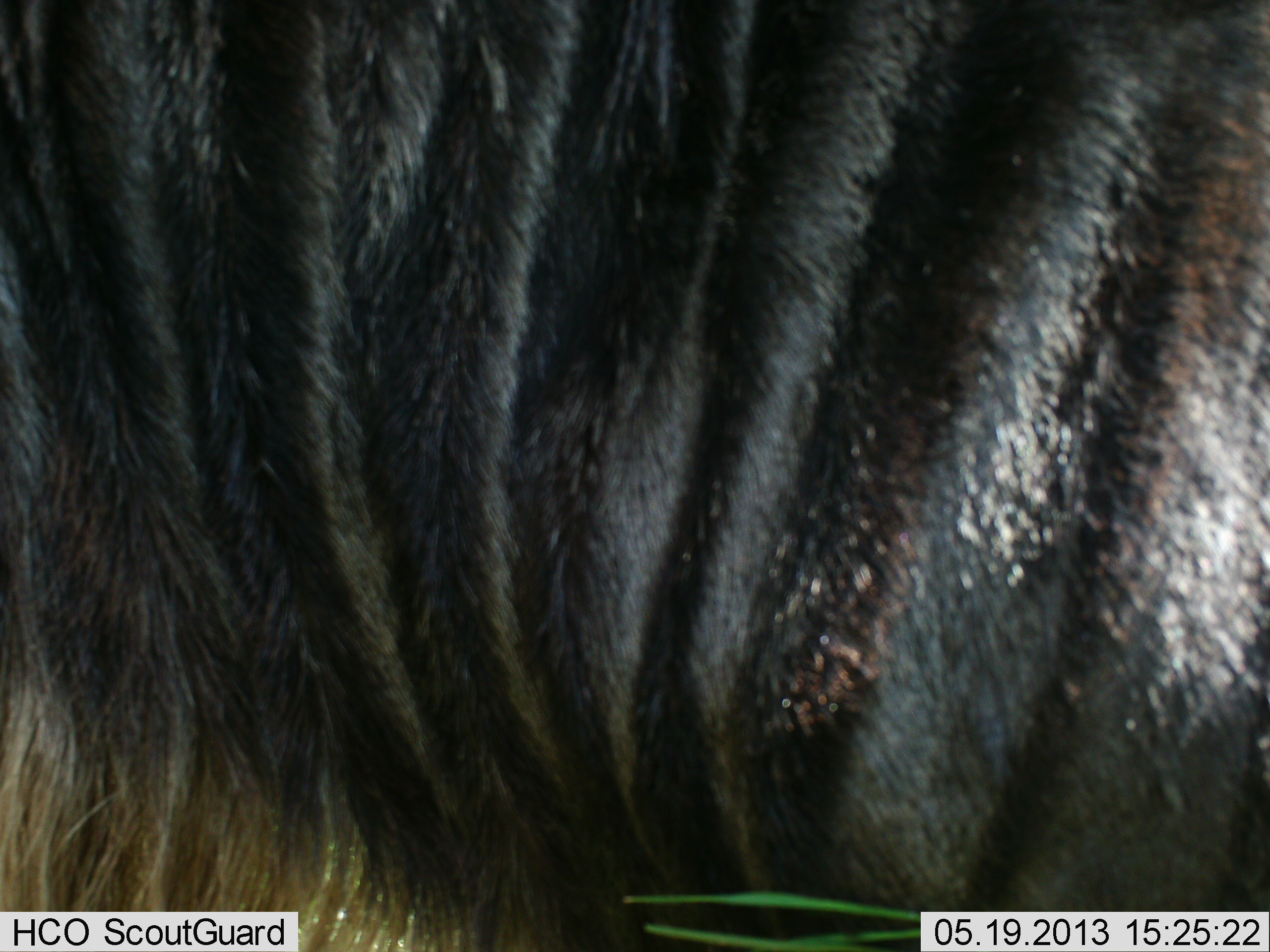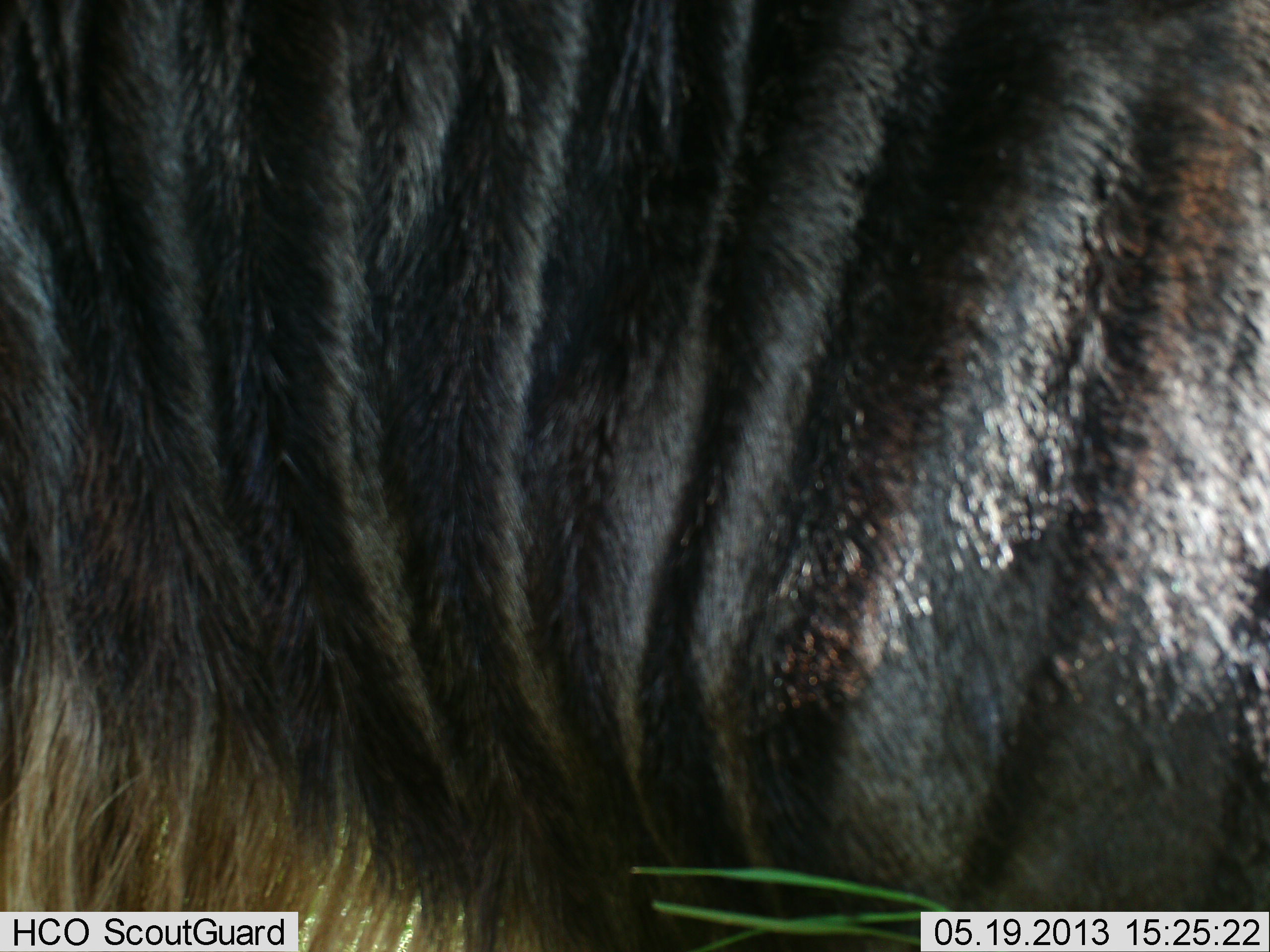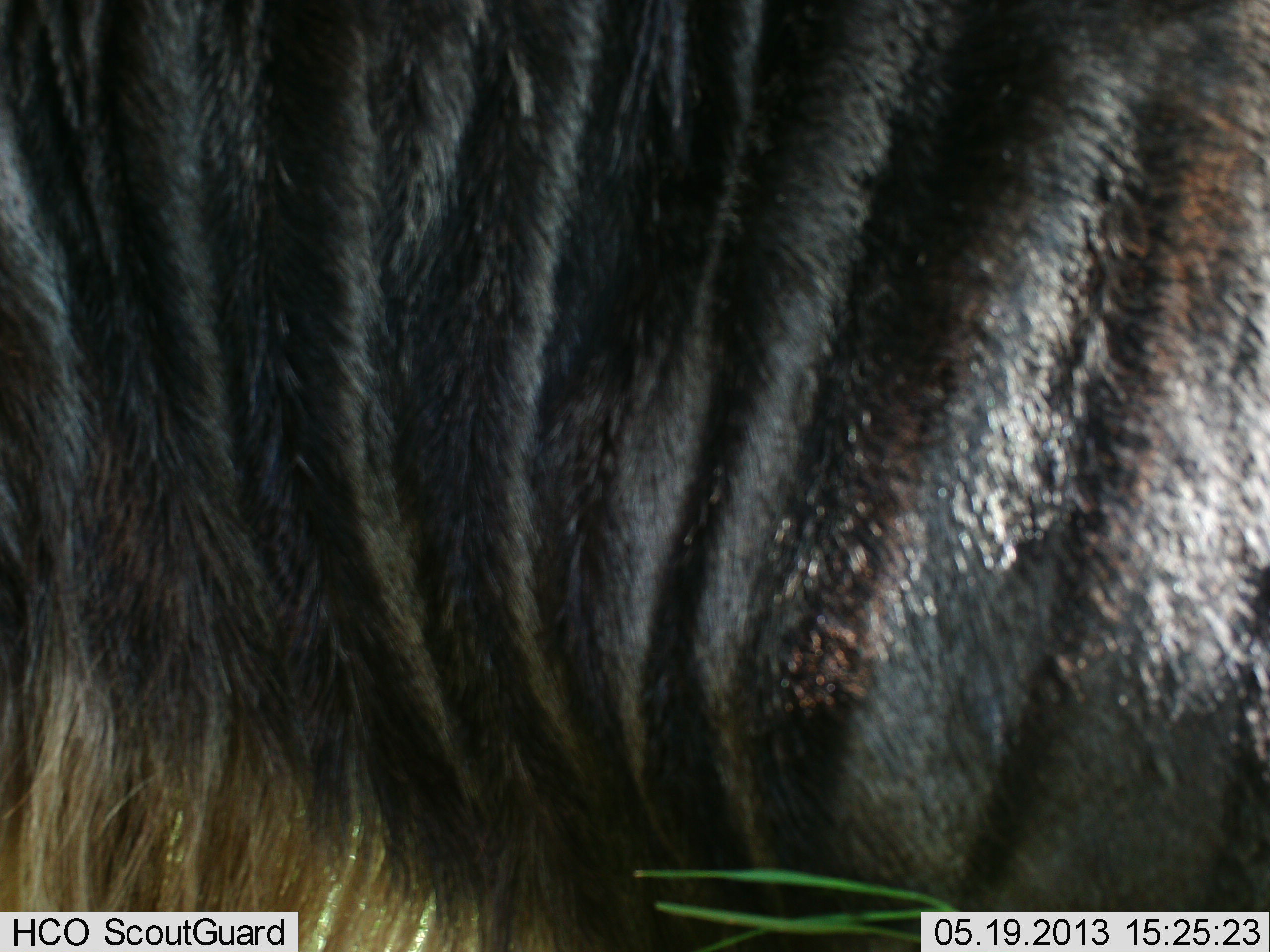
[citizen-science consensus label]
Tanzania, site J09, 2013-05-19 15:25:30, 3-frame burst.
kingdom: Animalia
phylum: Chordata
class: Mammalia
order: Artiodactyla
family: Bovidae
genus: Connochaetes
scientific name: Connochaetes taurinus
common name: blue wildebeest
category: wildebeest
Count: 1.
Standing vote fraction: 96%.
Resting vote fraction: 0%.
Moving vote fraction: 4%.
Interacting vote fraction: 0%.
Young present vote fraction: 0%.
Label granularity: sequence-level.